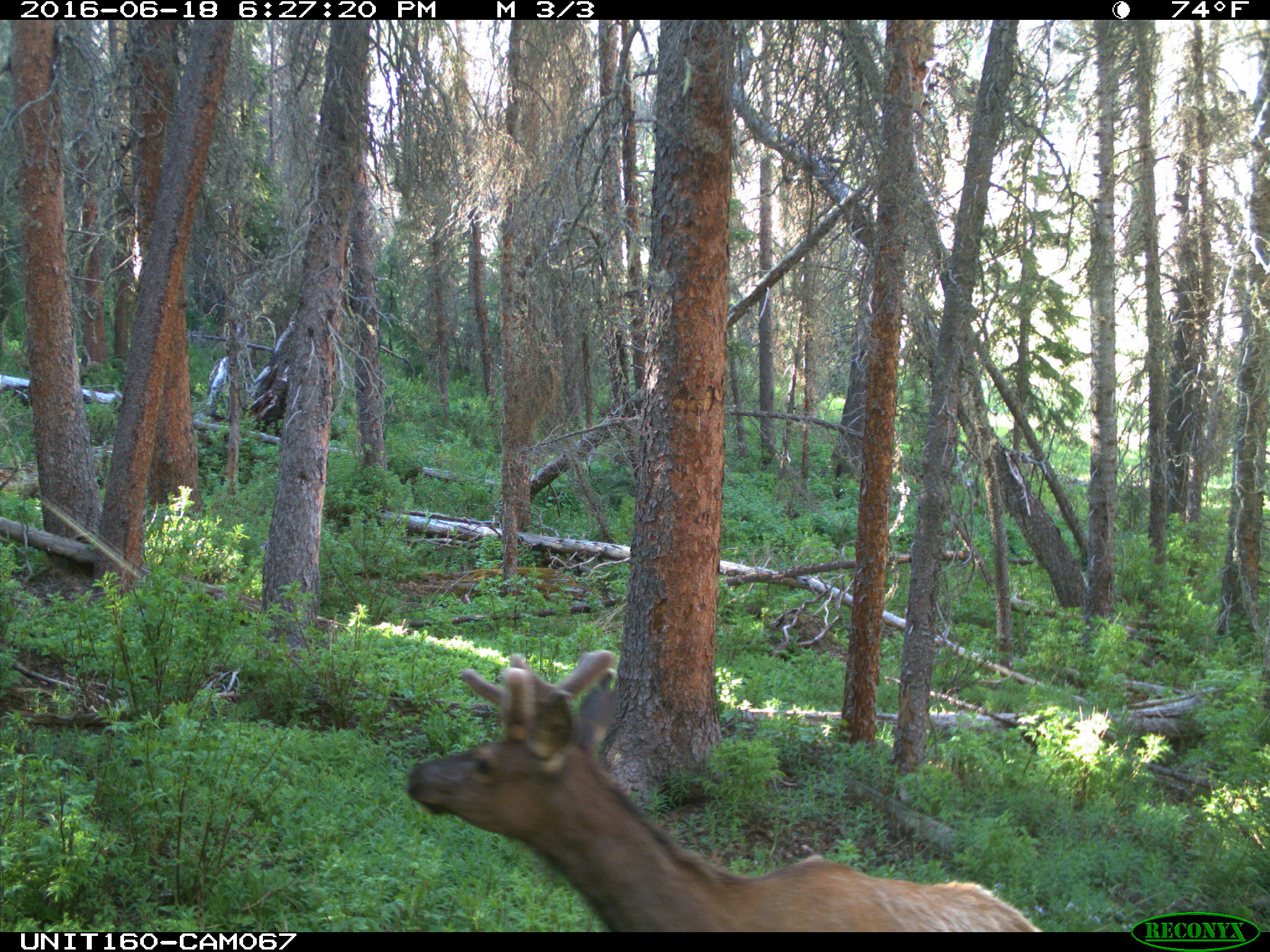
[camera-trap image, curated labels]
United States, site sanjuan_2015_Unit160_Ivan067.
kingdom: Animalia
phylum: Chordata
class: Mammalia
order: Artiodactyla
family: Cervidae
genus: Cervus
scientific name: Cervus elaphus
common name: red deer